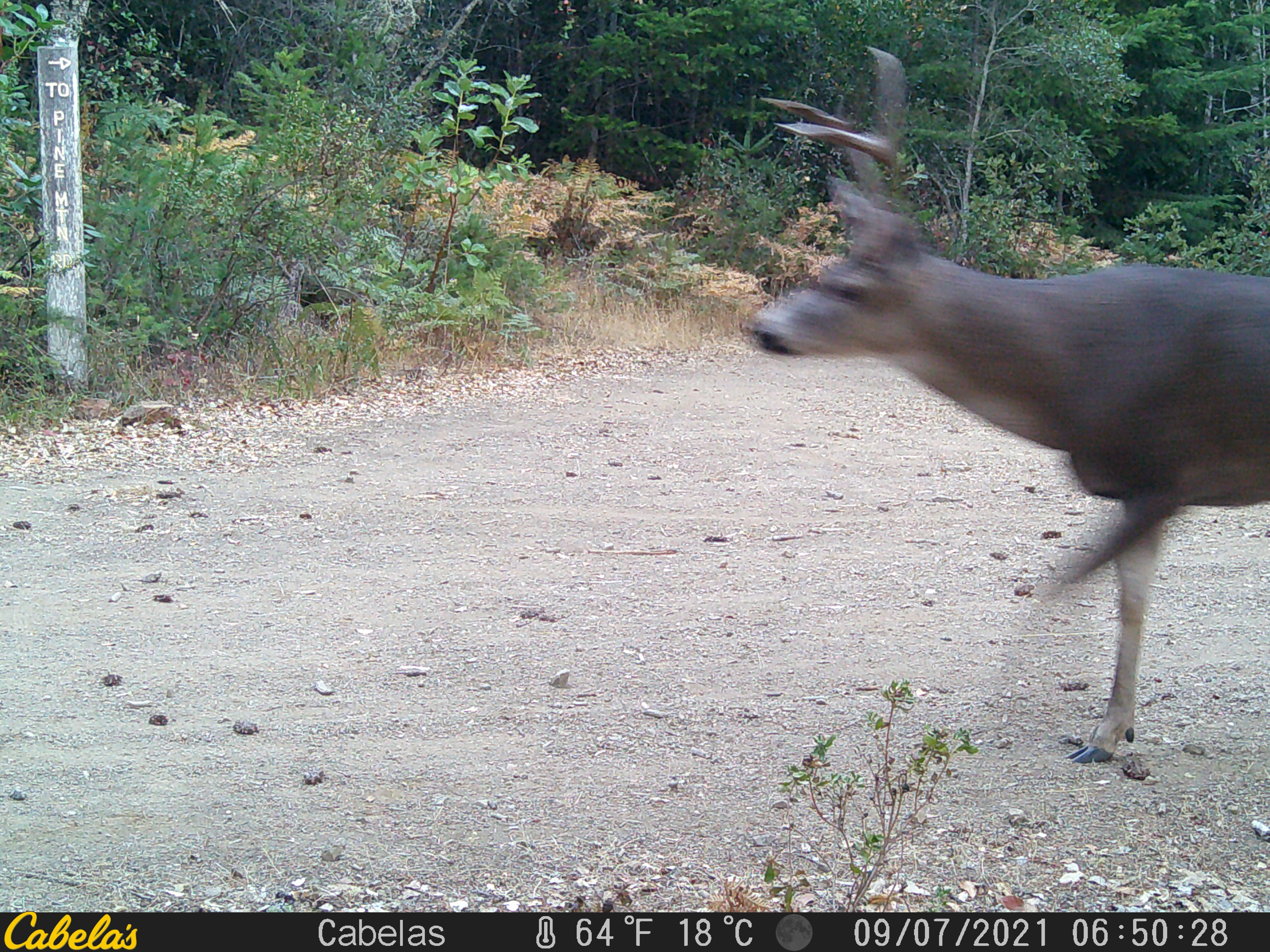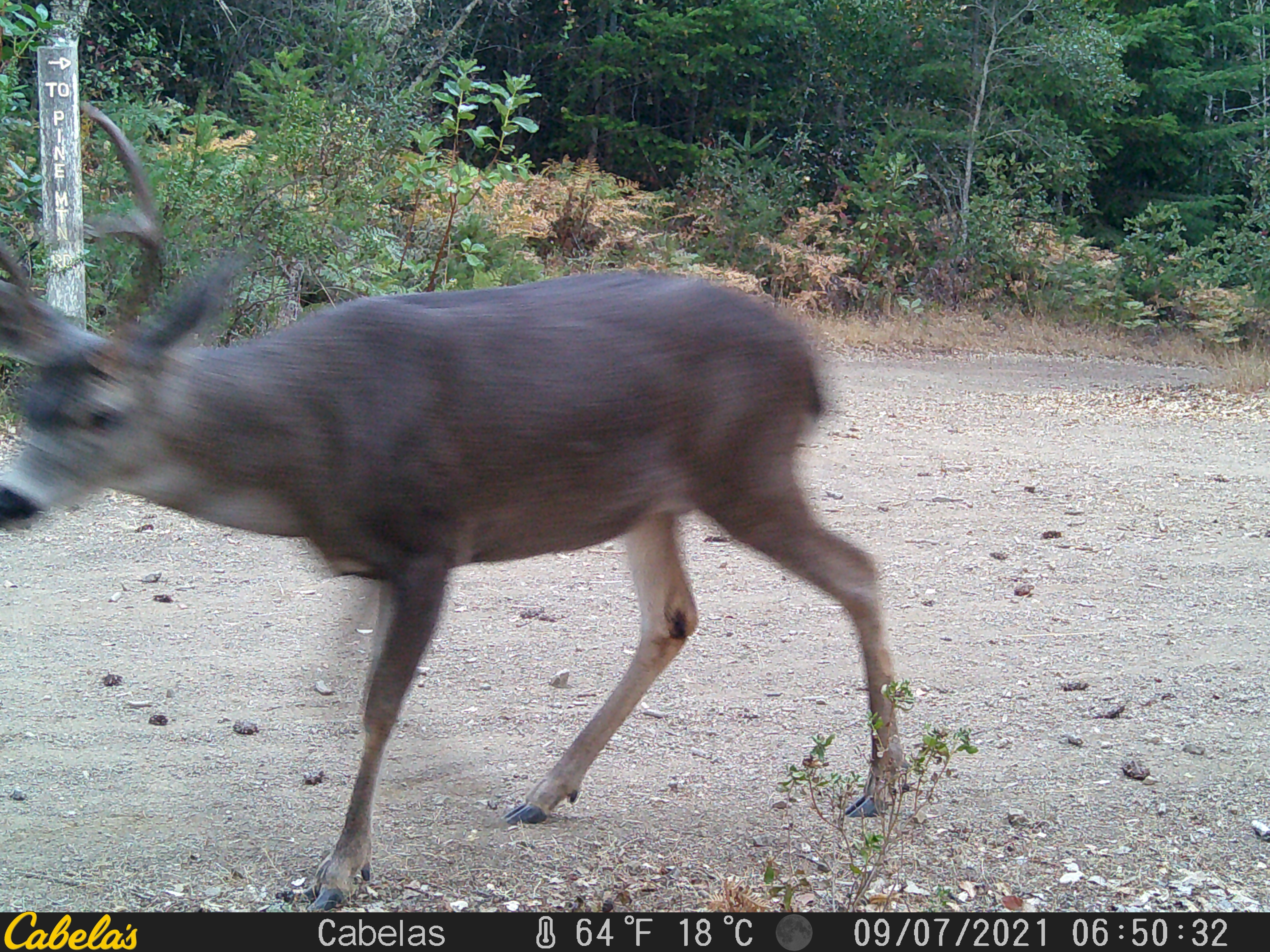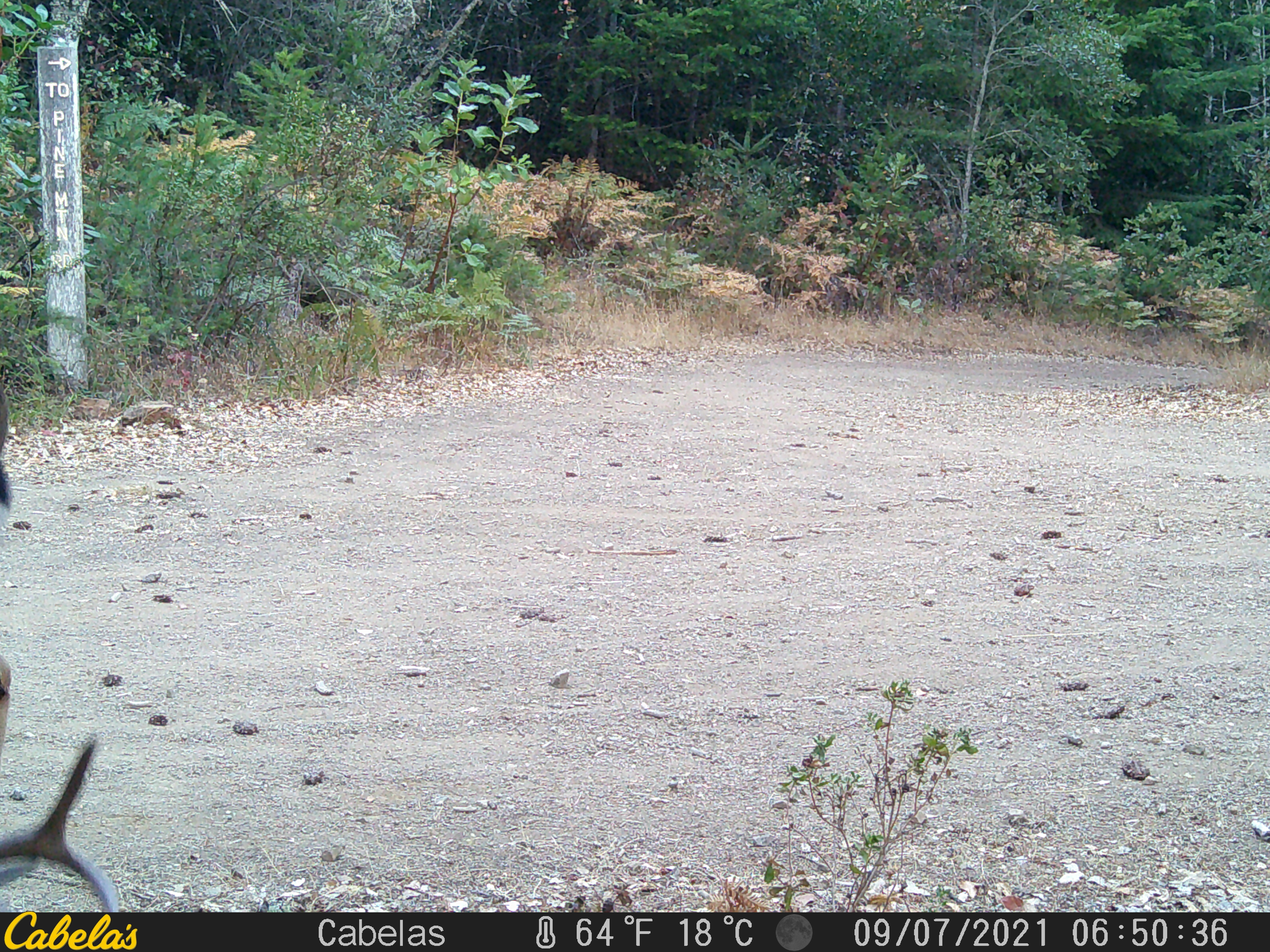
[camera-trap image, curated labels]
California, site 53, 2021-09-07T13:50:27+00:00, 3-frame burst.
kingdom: Animalia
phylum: Chordata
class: Mammalia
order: Artiodactyla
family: Cervidae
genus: Odocoileus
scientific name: Odocoileus hemionus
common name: mule deer